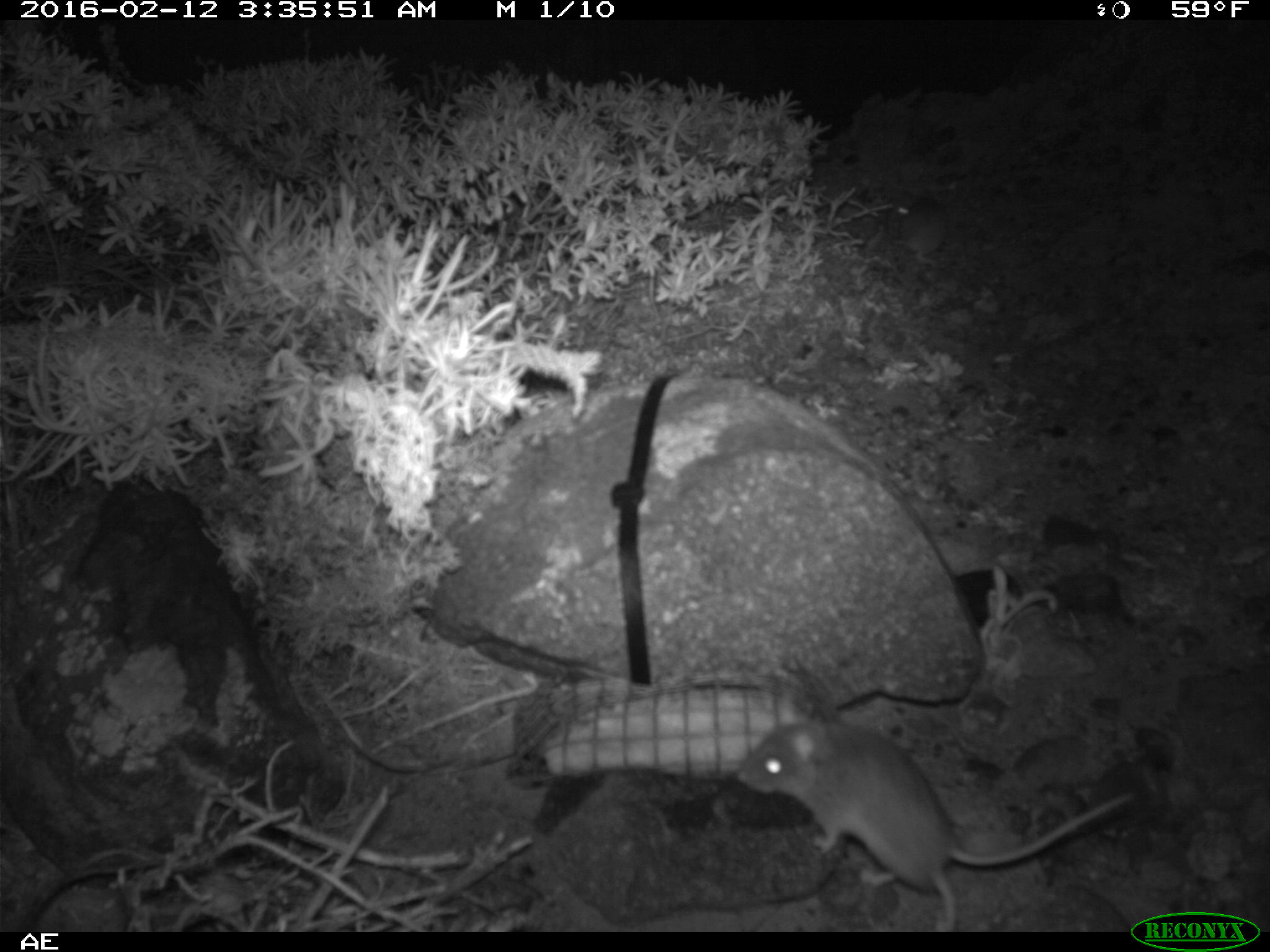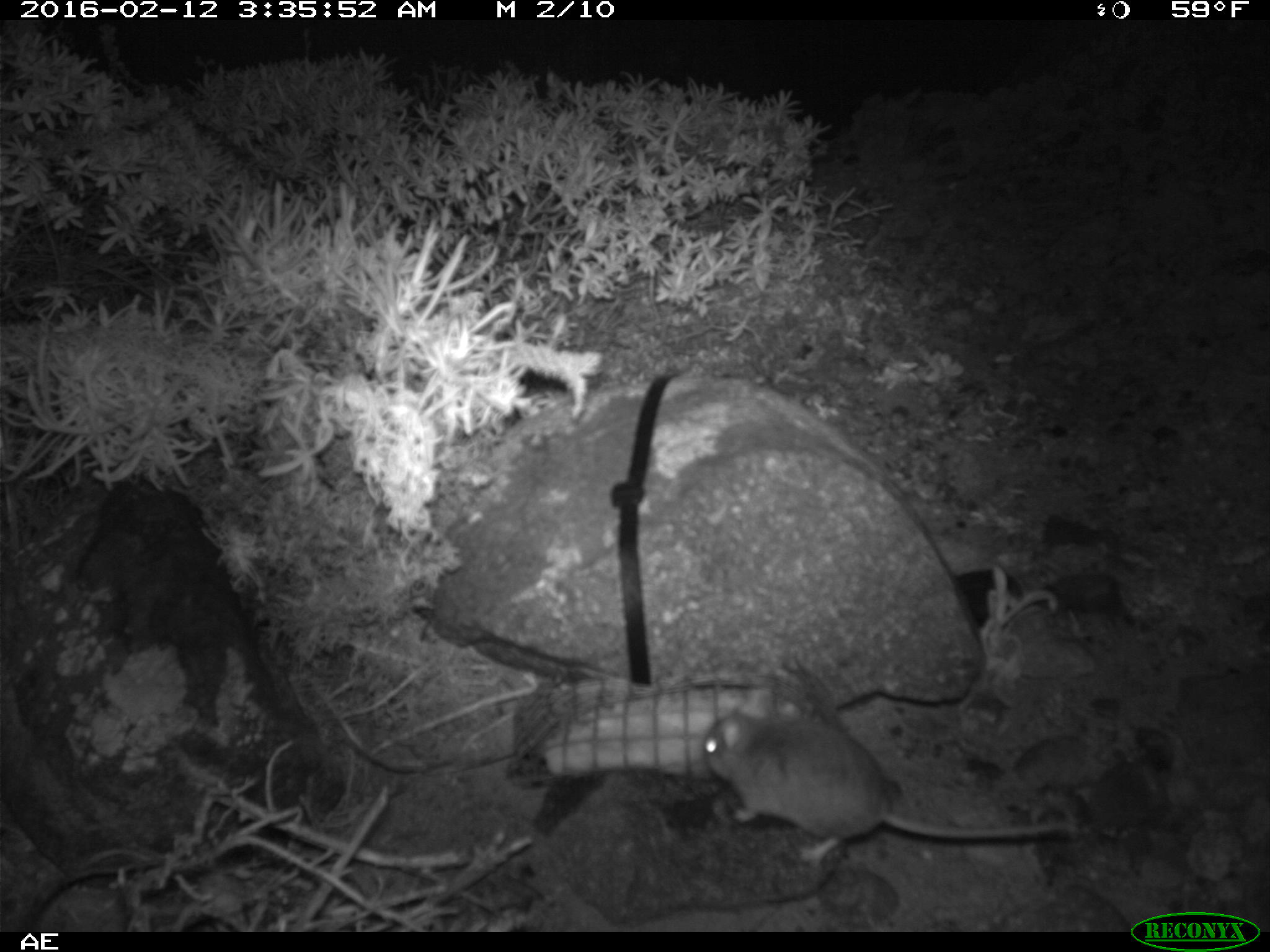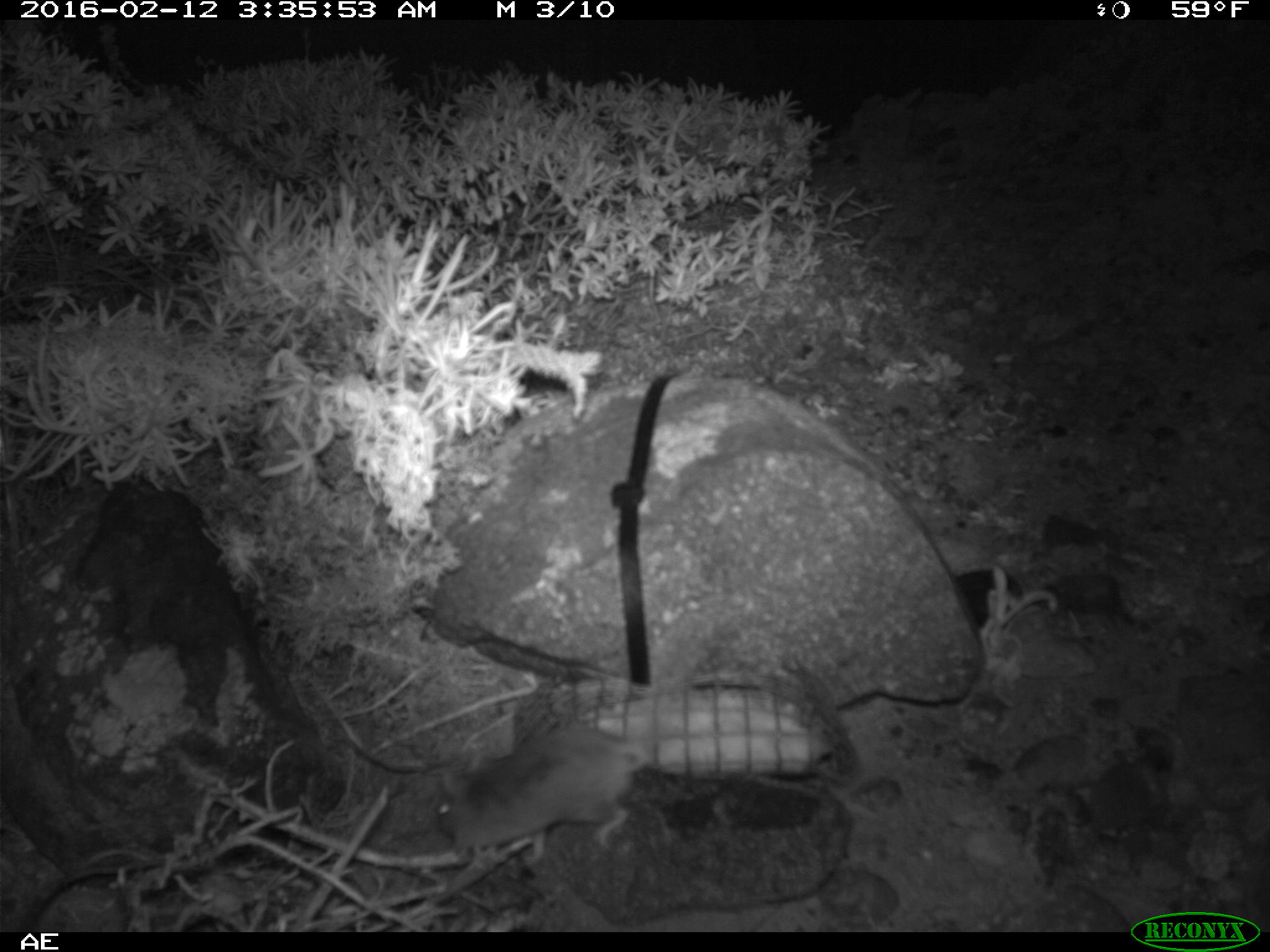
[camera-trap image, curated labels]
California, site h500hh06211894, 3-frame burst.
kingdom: Animalia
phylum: Chordata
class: Mammalia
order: Rodentia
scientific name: Rodentia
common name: rodent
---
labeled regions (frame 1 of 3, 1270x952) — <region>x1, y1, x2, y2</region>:
rodent: <region>735, 688, 1139, 928</region>; <region>892, 188, 948, 265</region>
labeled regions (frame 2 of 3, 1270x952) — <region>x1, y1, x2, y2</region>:
rodent: <region>699, 684, 1085, 867</region>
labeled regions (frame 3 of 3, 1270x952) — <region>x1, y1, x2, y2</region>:
rodent: <region>434, 726, 647, 858</region>